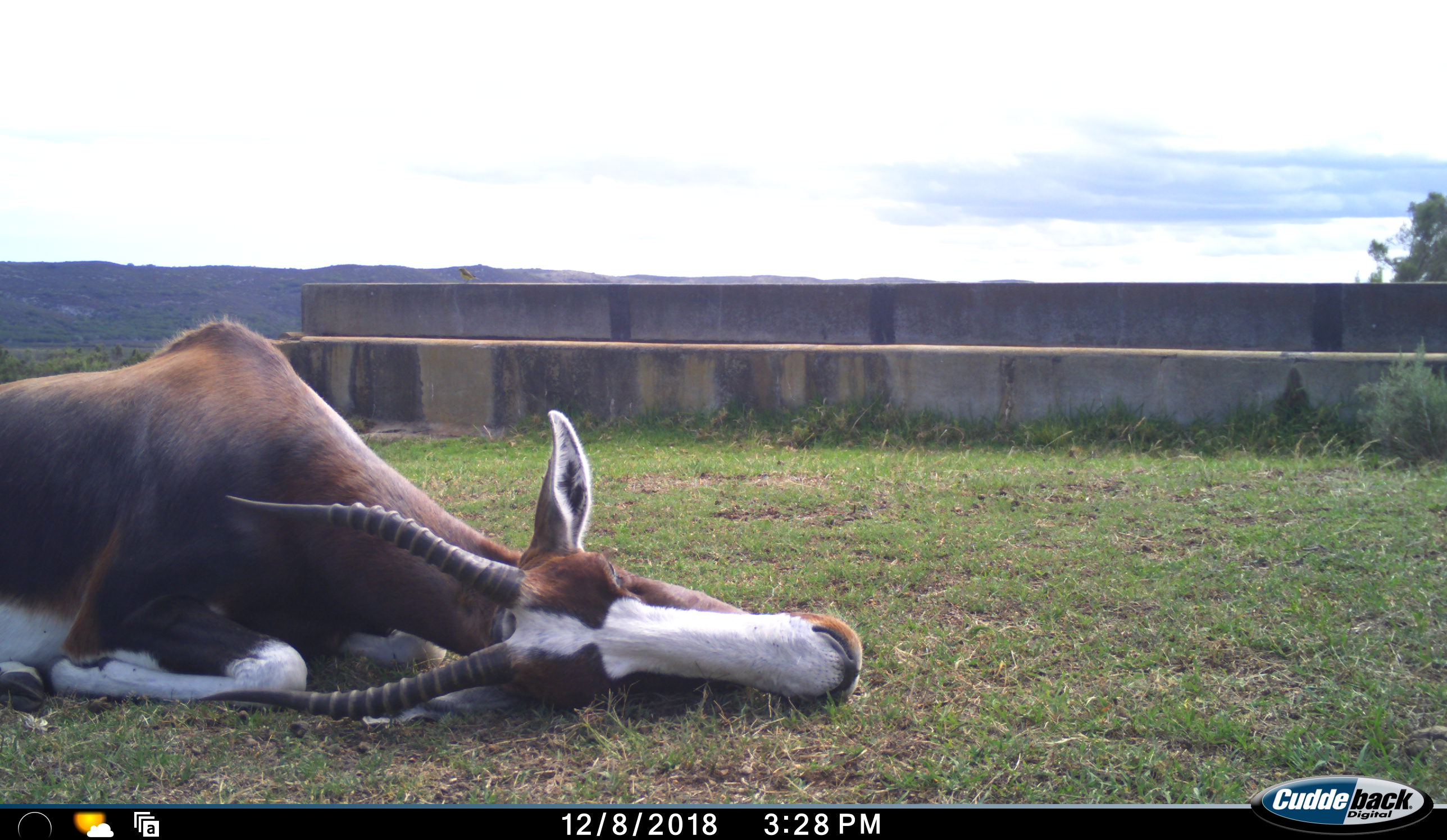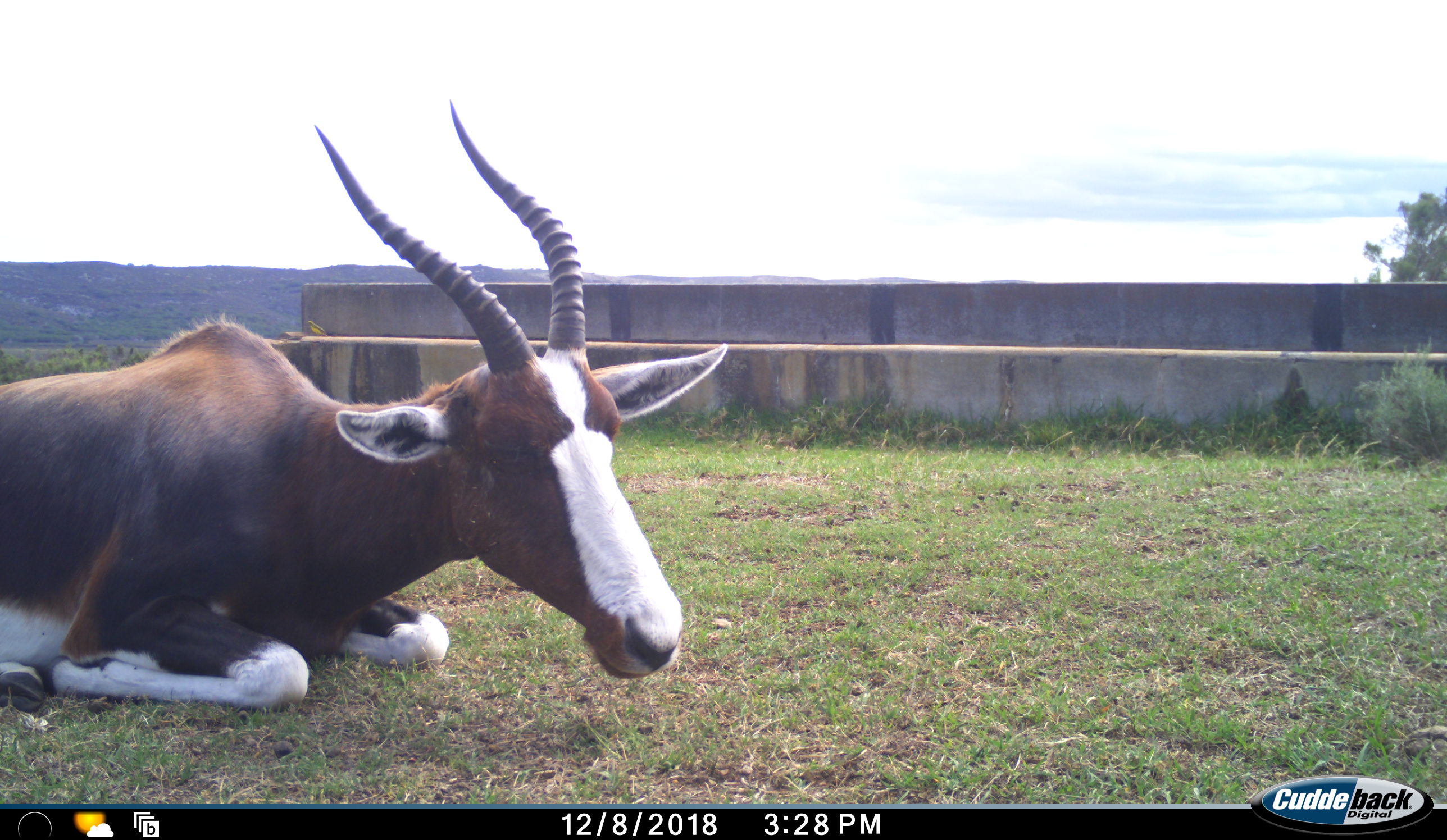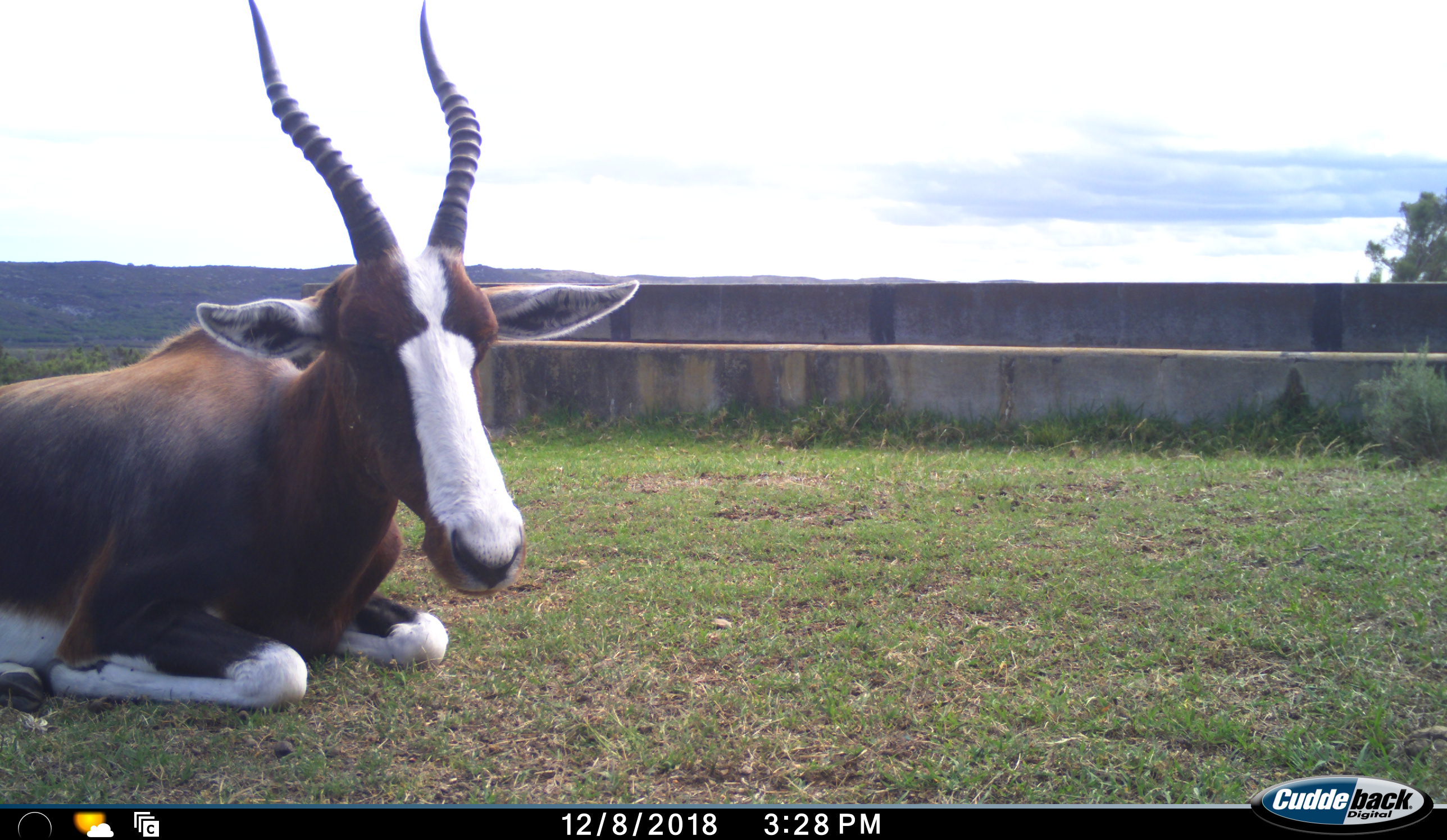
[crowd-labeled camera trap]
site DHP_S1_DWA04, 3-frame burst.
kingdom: Animalia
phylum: Chordata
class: Mammalia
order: Artiodactyla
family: Bovidae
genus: Damaliscus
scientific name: Damaliscus pygargus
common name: bontebok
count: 1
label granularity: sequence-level